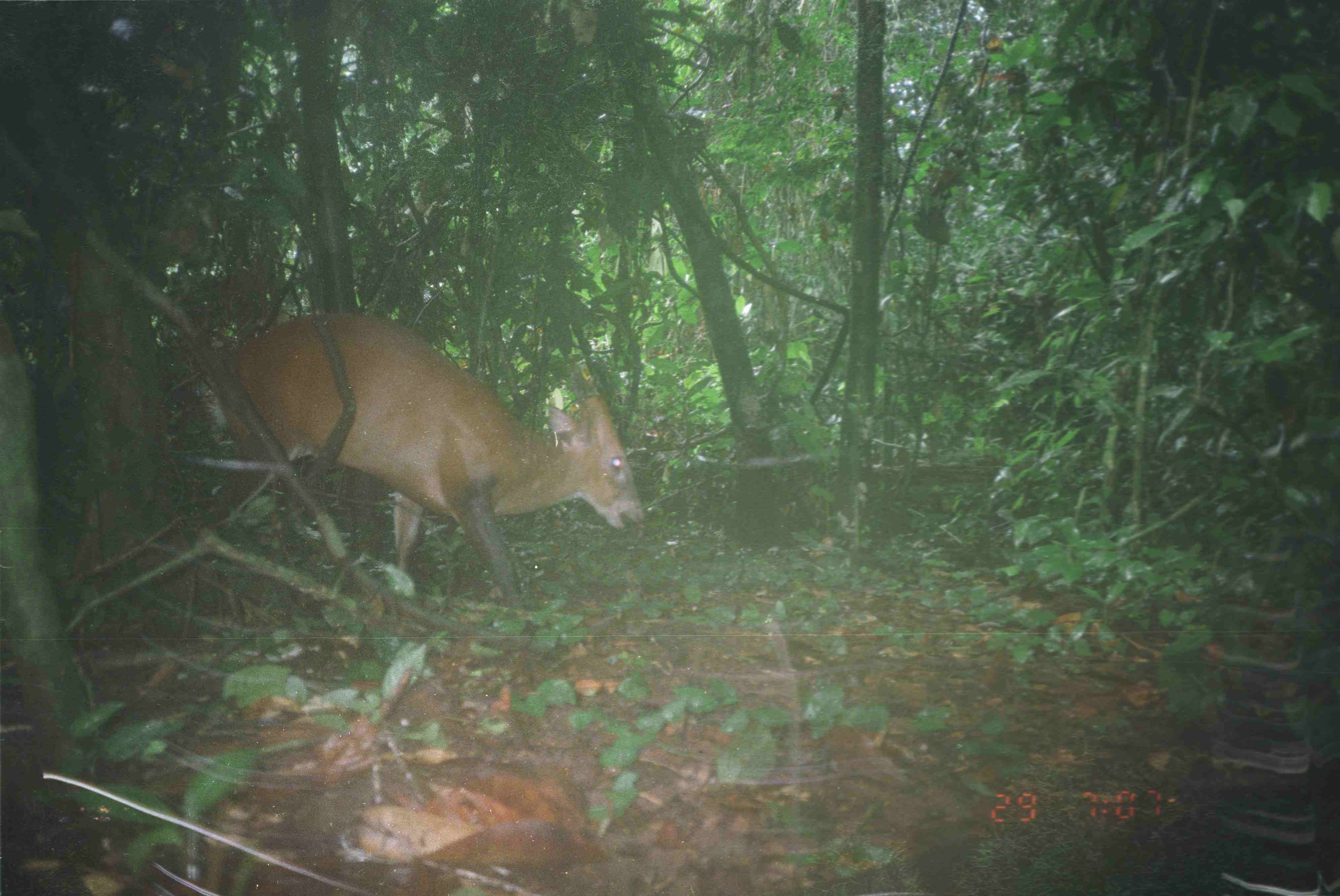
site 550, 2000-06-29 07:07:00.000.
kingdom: Animalia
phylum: Chordata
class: Mammalia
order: Artiodactyla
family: Cervidae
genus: Muntiacus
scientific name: Muntiacus muntjak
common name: southern red muntjac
Muntiacus muntjak (southern red muntjac), count 1.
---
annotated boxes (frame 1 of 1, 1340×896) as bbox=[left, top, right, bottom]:
muntiacus muntjak: bbox=[209, 314, 643, 607]